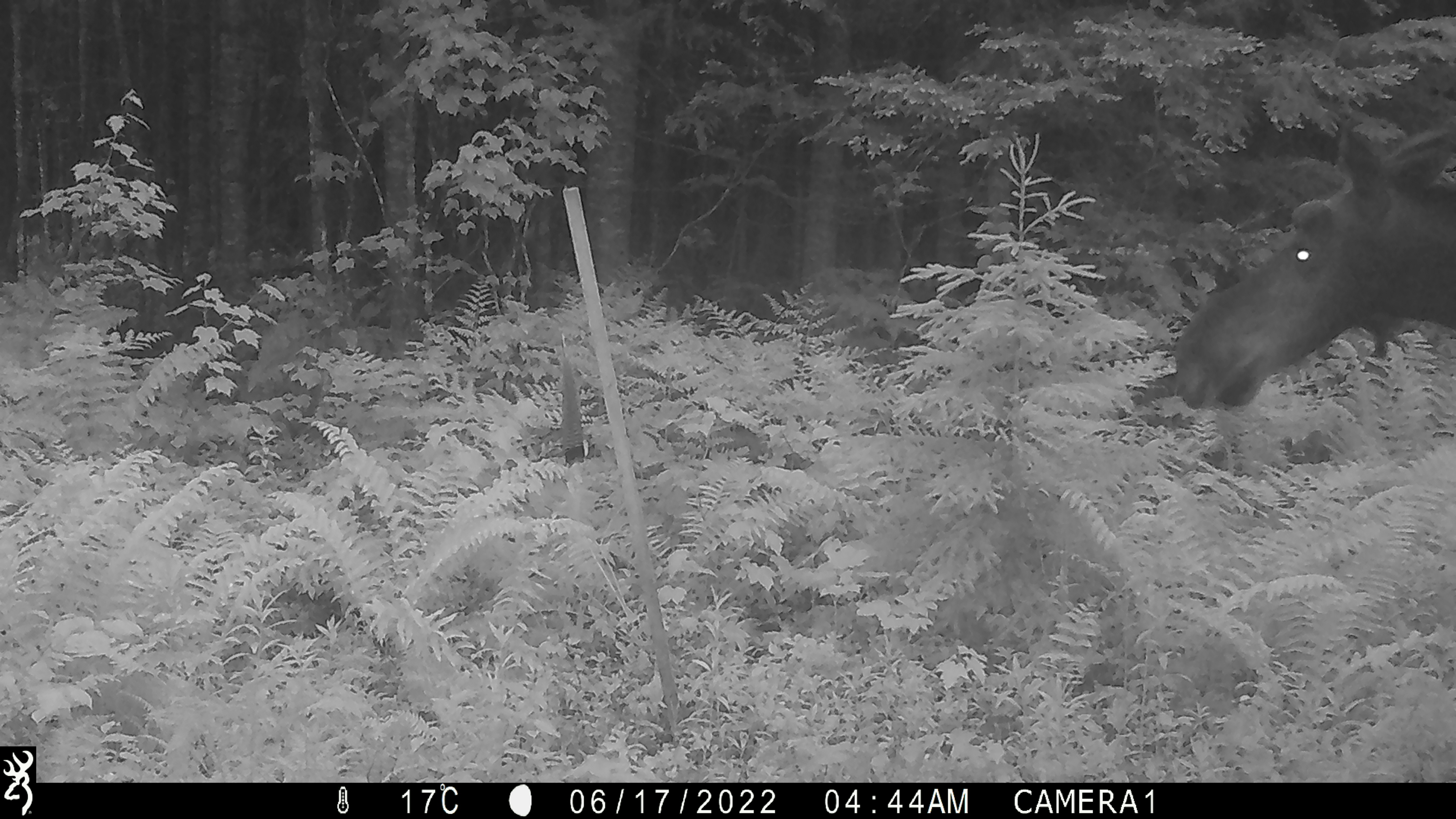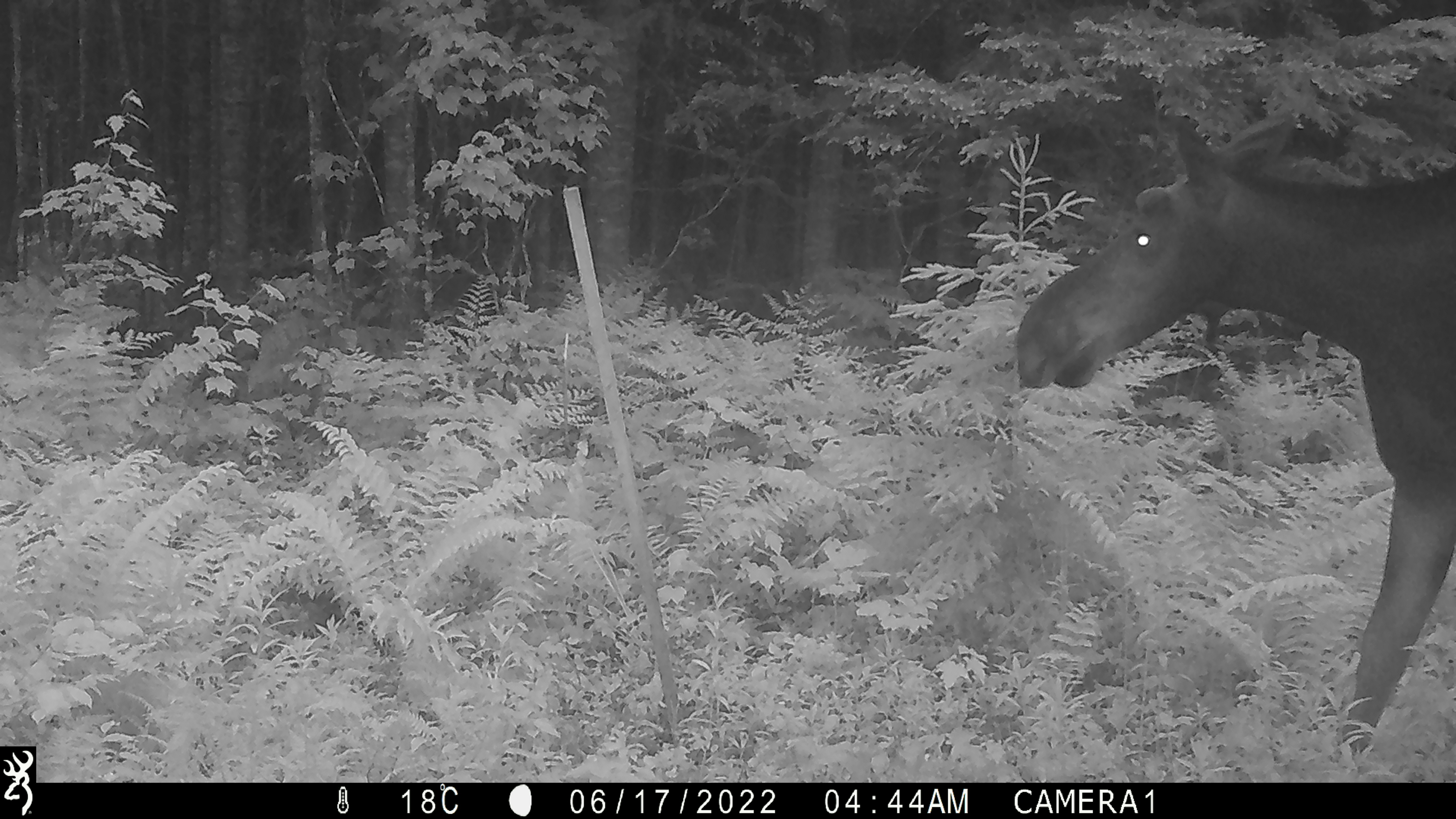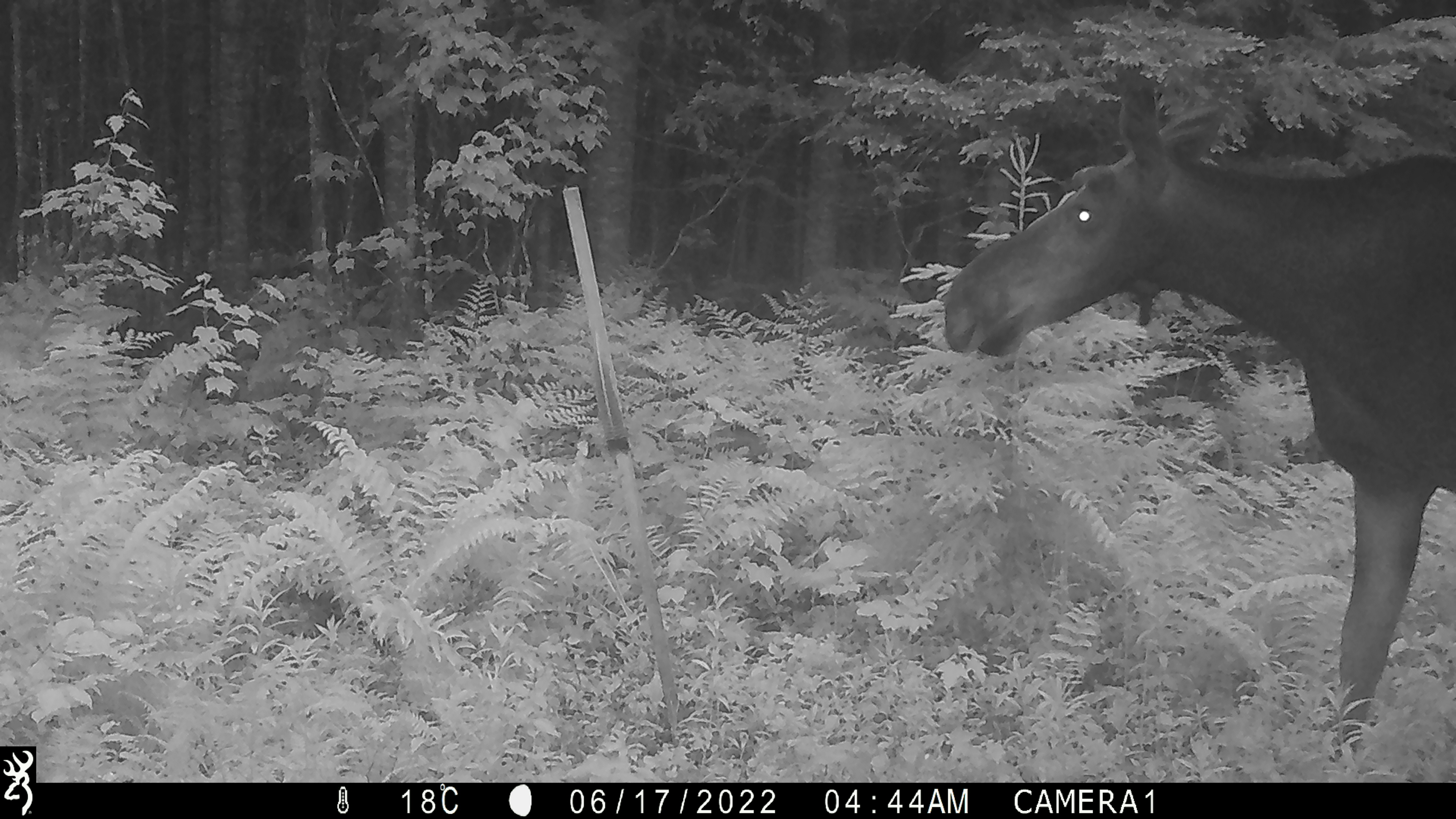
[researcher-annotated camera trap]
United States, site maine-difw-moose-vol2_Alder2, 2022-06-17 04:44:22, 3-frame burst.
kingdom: Animalia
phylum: Chordata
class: Mammalia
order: Artiodactyla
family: Cervidae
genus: Alces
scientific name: Alces alces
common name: moose